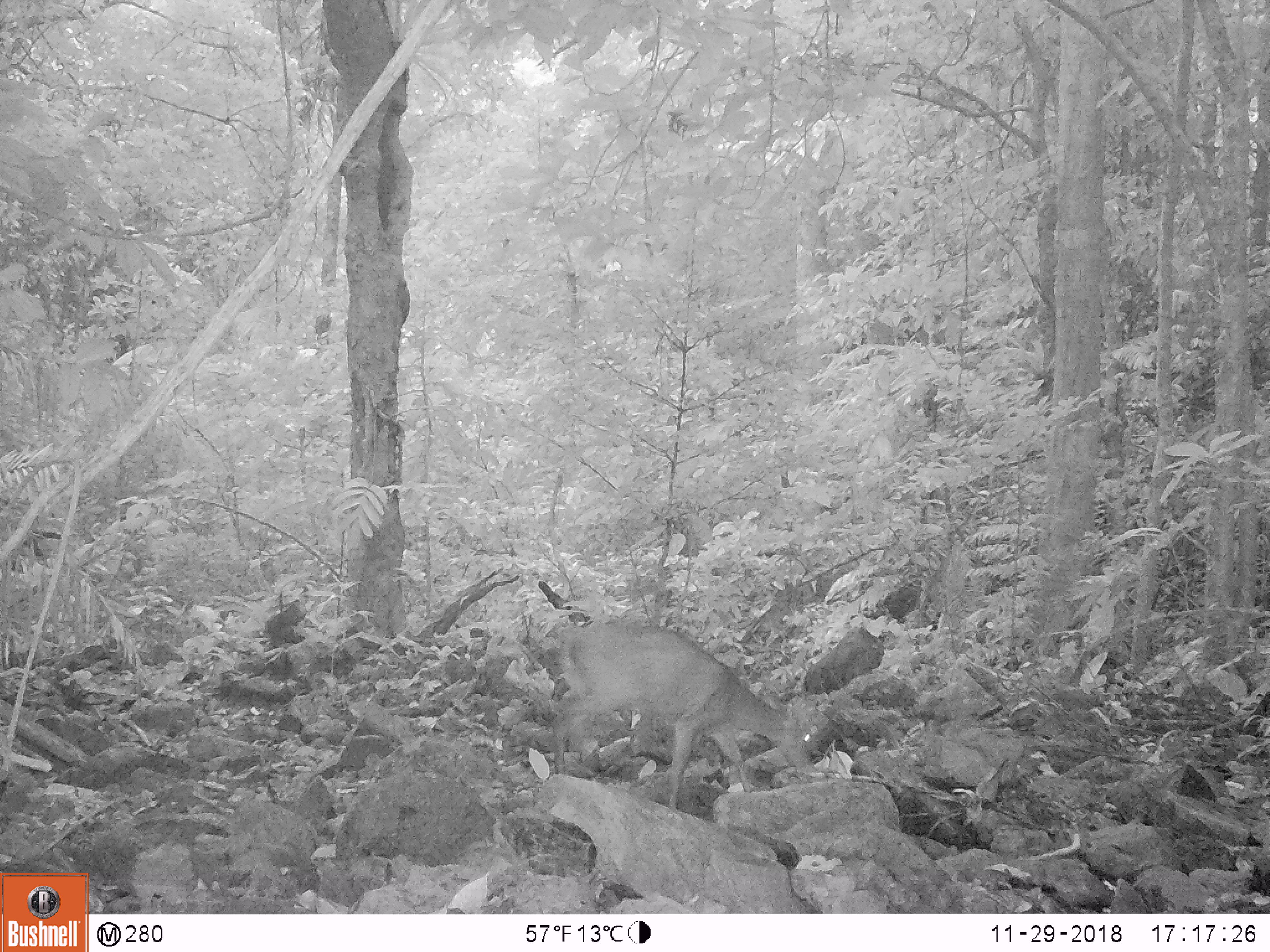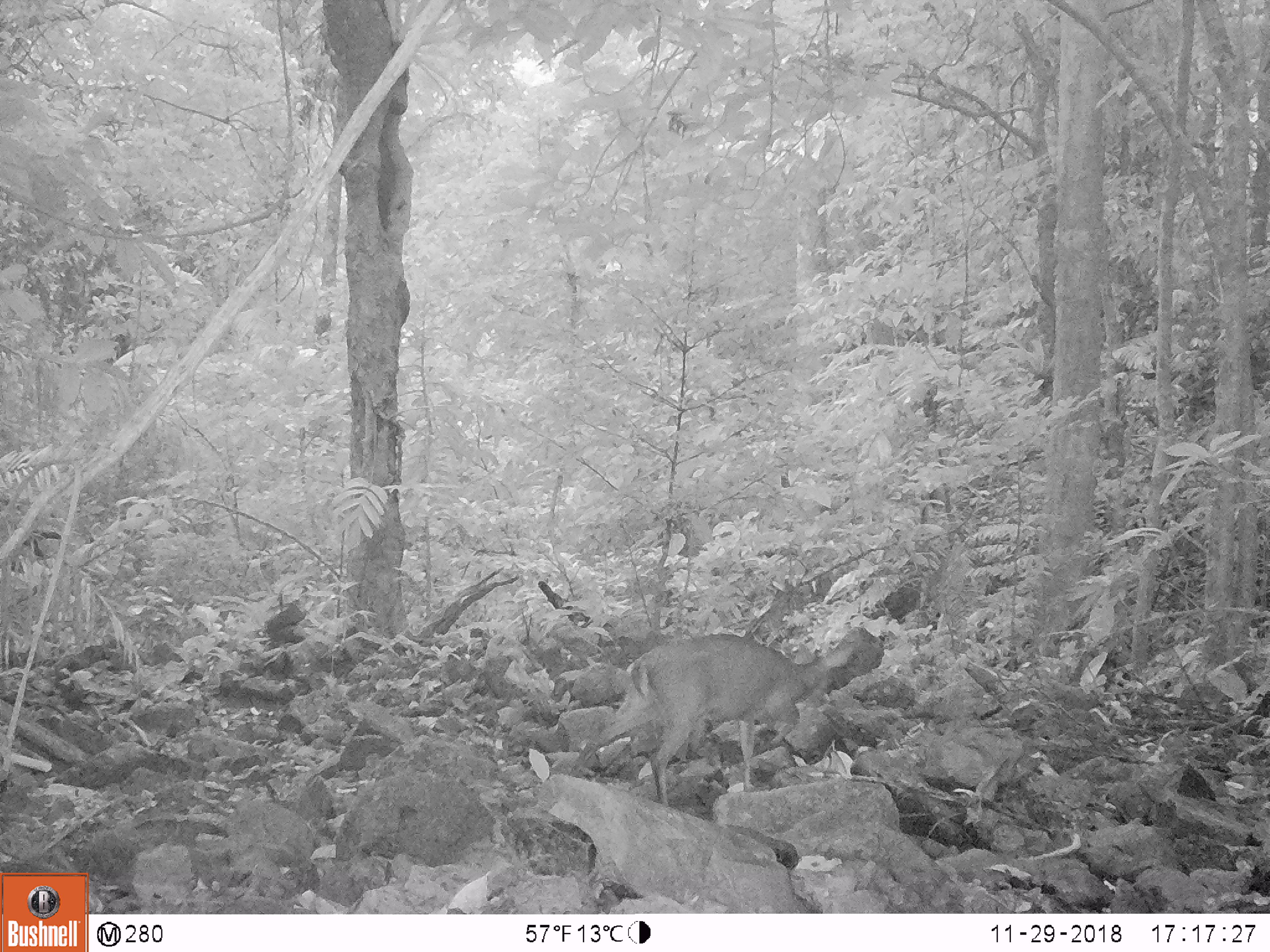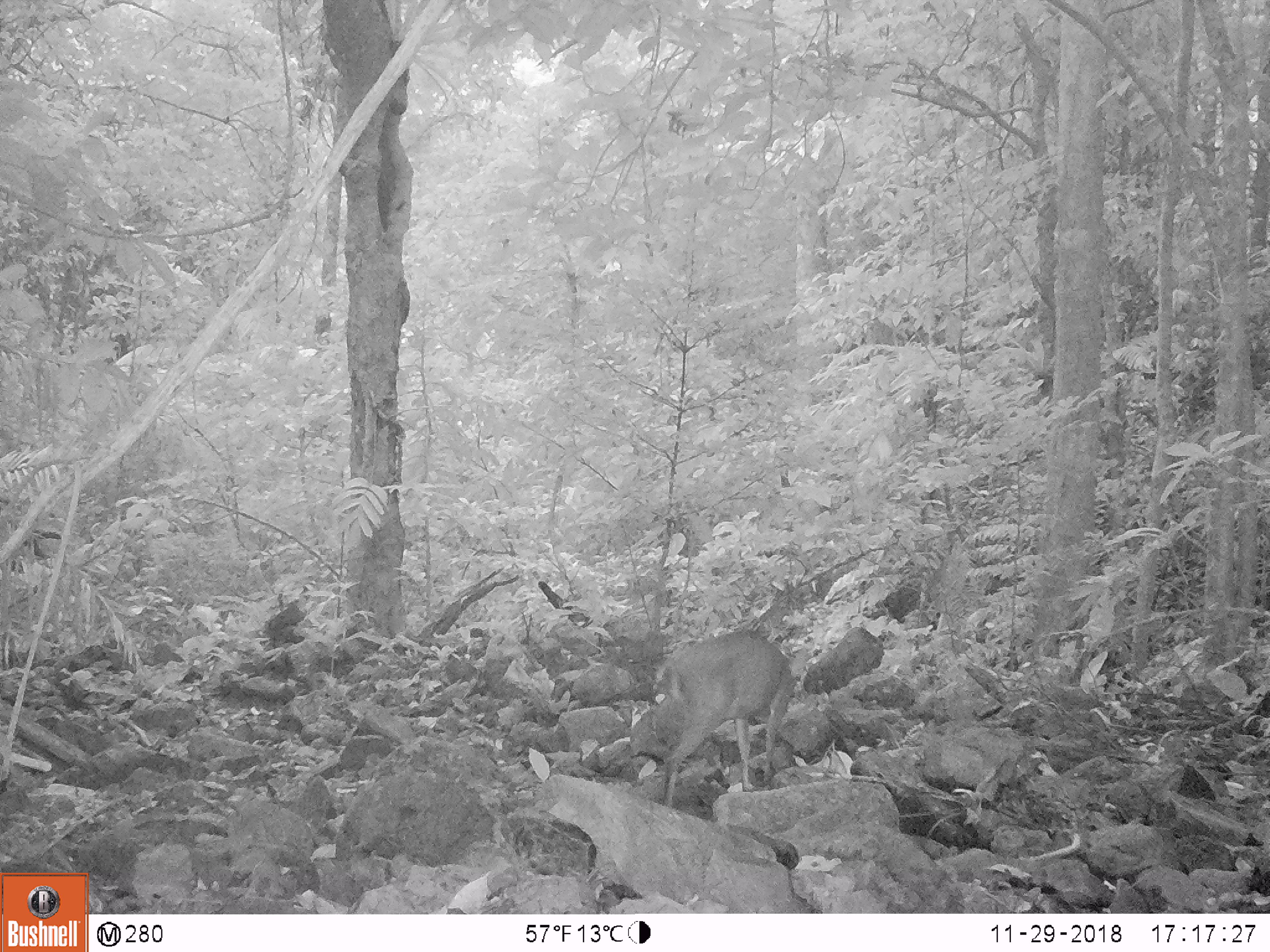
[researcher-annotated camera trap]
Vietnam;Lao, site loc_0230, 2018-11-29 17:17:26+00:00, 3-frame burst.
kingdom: Animalia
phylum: Chordata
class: Mammalia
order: Artiodactyla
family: Cervidae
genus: Muntiacus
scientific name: Muntiacus vuquangensis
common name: large-antlered muntjac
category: large antlered muntjac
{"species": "large antlered muntjac (large-antlered muntjac) (Muntiacus vuquangensis)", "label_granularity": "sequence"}